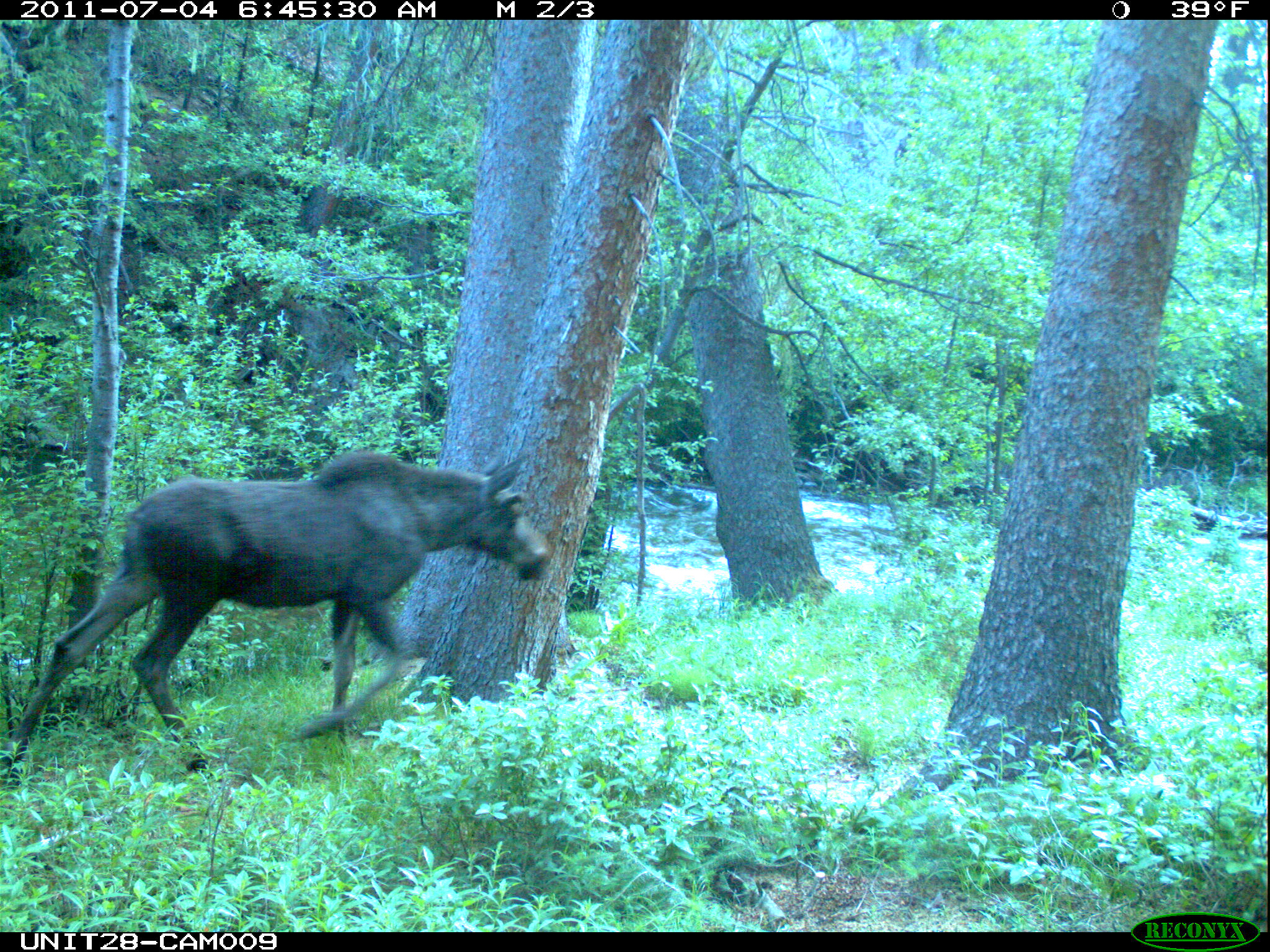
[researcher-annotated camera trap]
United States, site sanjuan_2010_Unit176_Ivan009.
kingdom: Animalia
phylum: Chordata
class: Mammalia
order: Artiodactyla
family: Cervidae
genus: Alces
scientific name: Alces alces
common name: moose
Alces alces (moose).